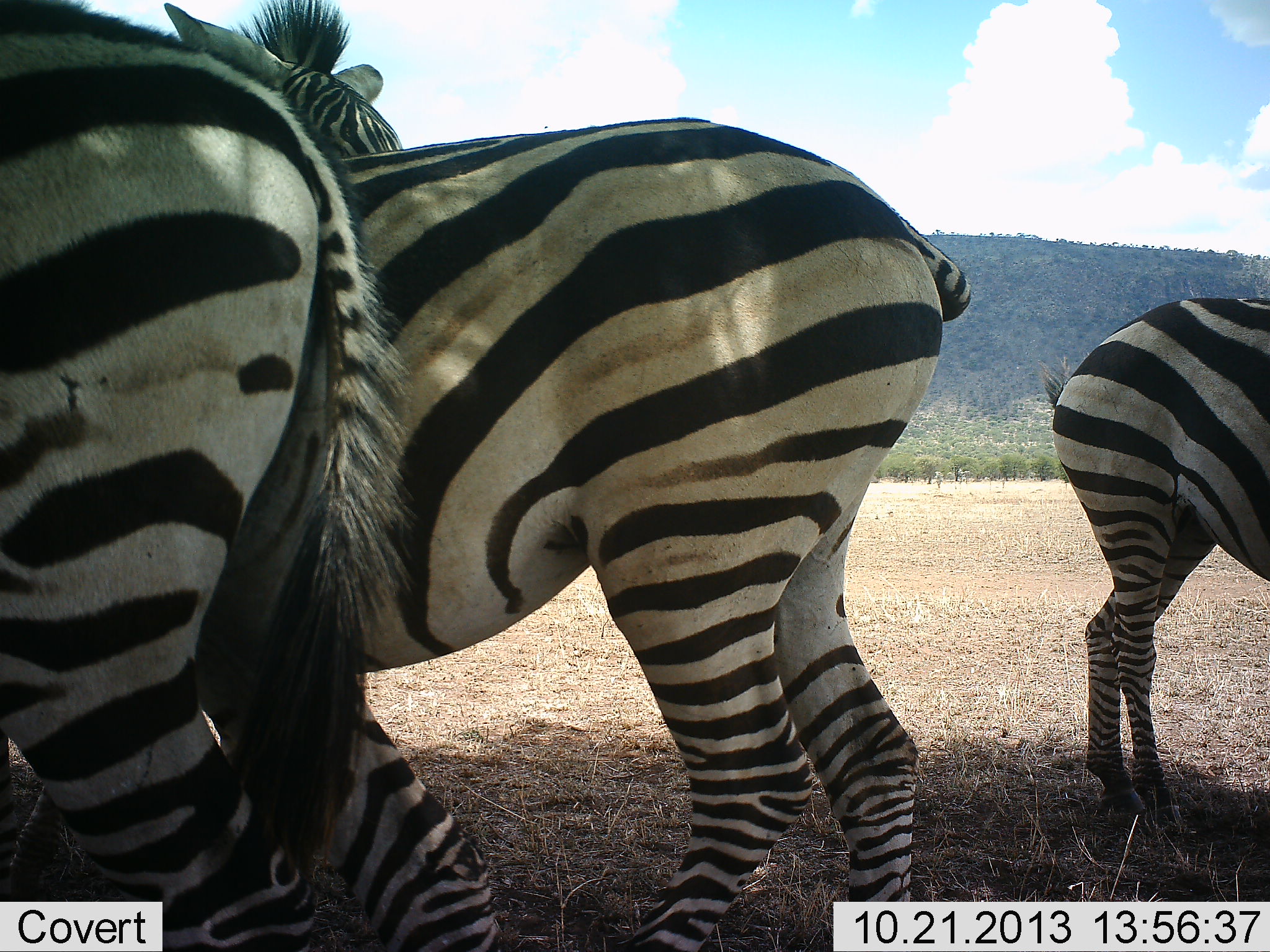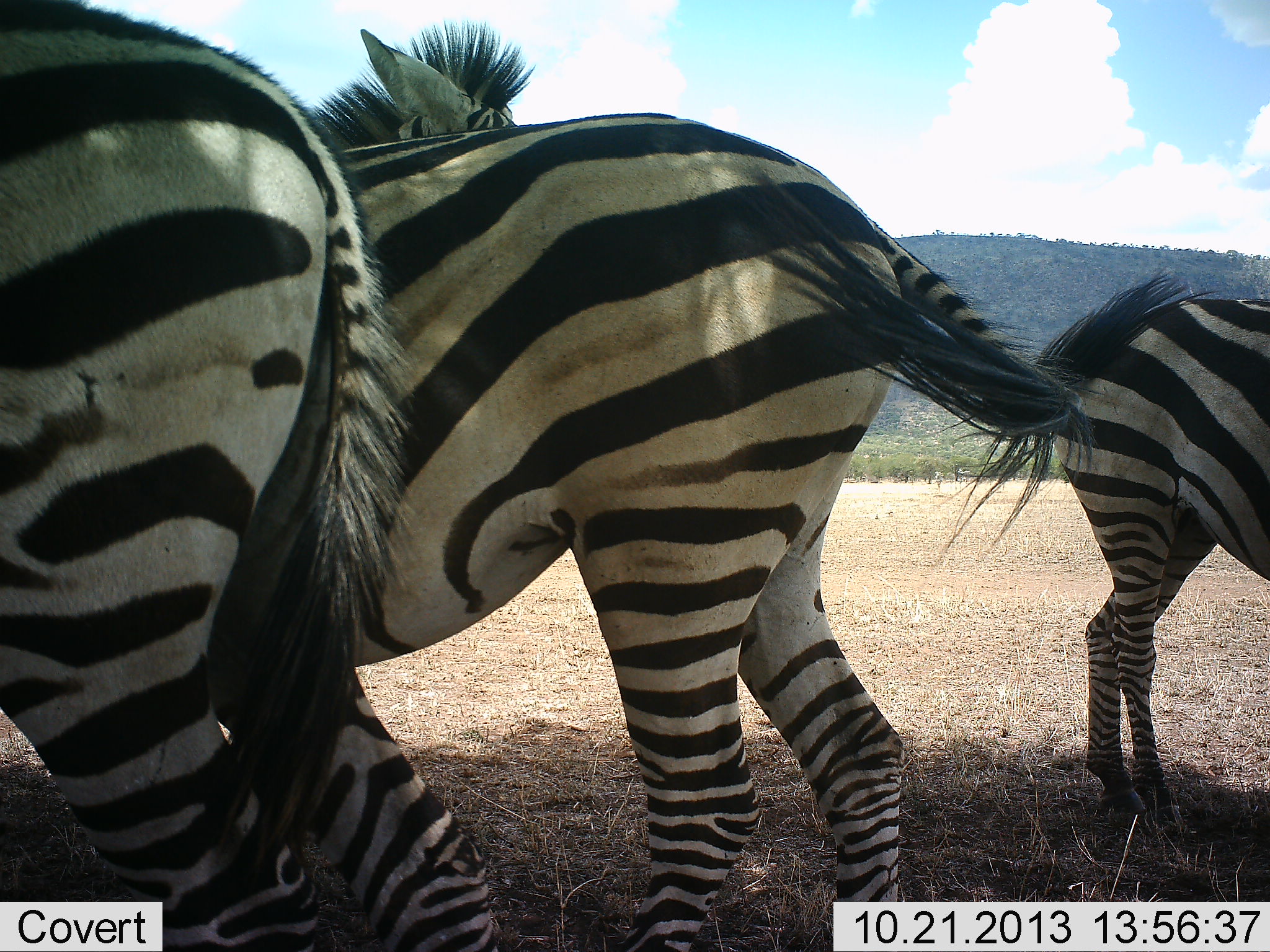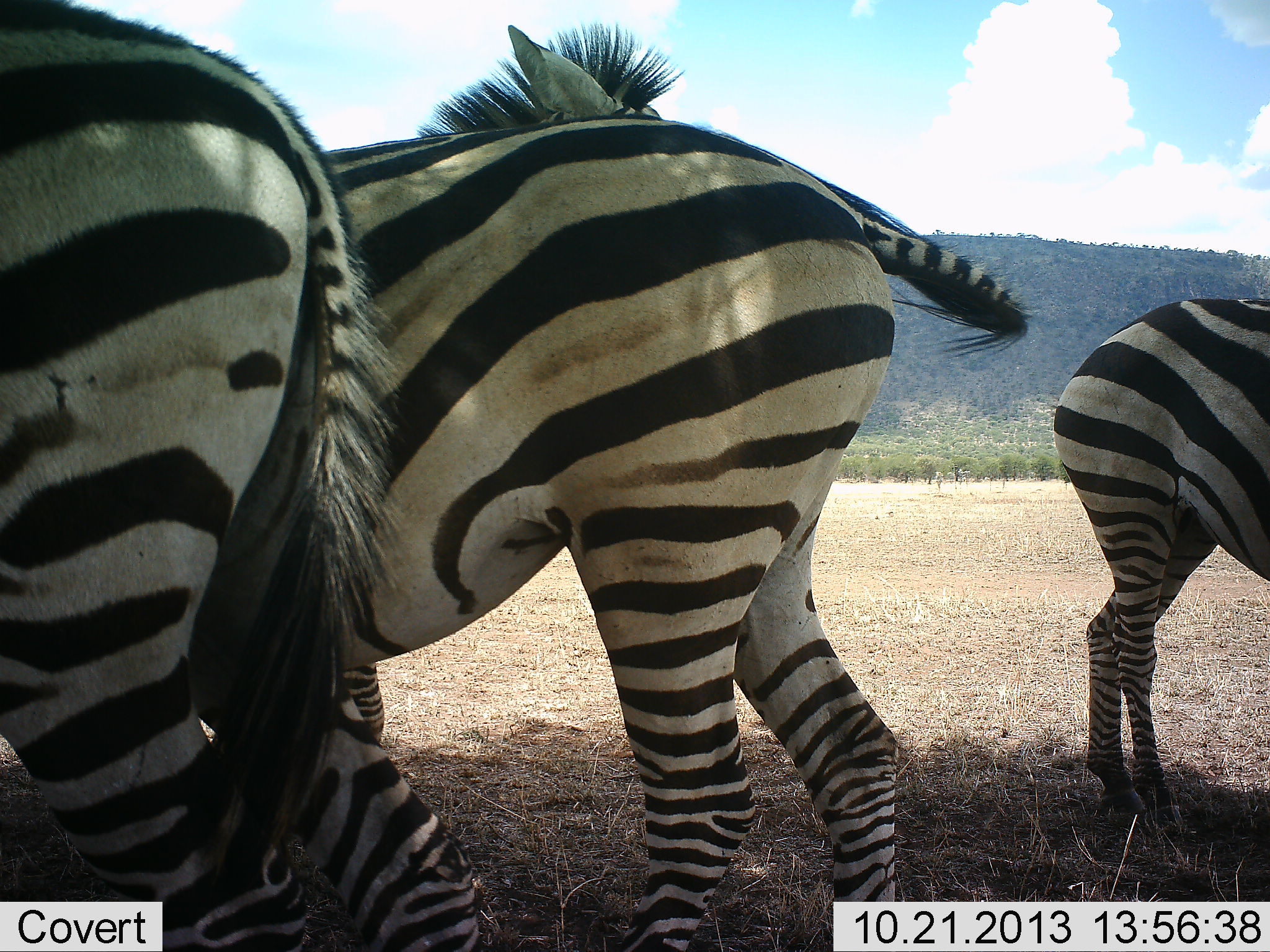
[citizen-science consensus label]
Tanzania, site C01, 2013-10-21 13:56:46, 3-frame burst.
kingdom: Animalia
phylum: Chordata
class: Mammalia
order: Perissodactyla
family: Equidae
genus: Equus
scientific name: Equus quagga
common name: plains zebra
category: zebra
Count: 4.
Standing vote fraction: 80%.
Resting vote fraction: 20%.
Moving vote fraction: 0%.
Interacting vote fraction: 10%.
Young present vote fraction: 0%.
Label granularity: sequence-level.